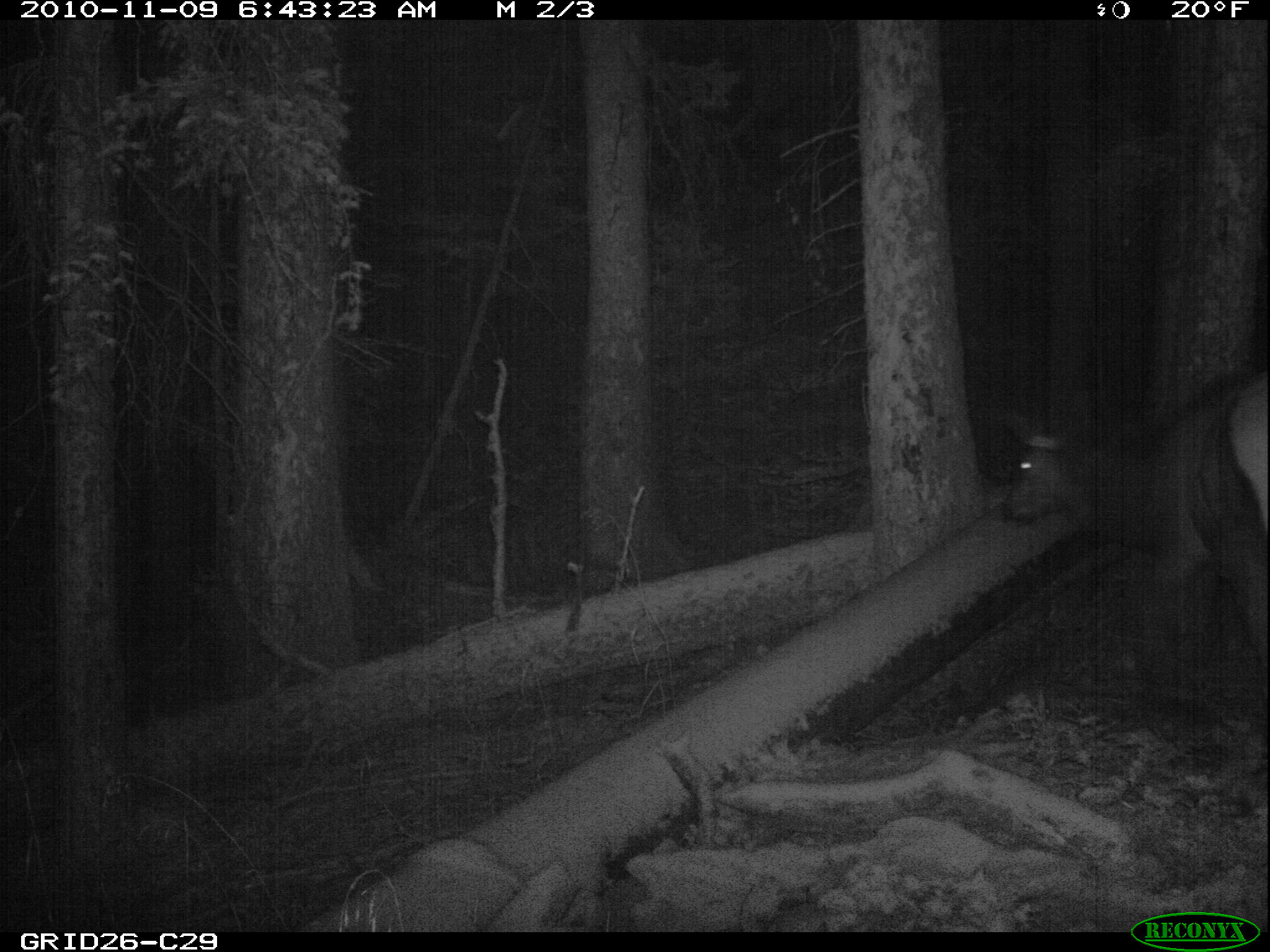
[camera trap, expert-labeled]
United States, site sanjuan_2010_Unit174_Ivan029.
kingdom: Animalia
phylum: Chordata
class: Mammalia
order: Artiodactyla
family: Cervidae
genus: Cervus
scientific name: Cervus elaphus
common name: red deer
Cervus elaphus (red deer).